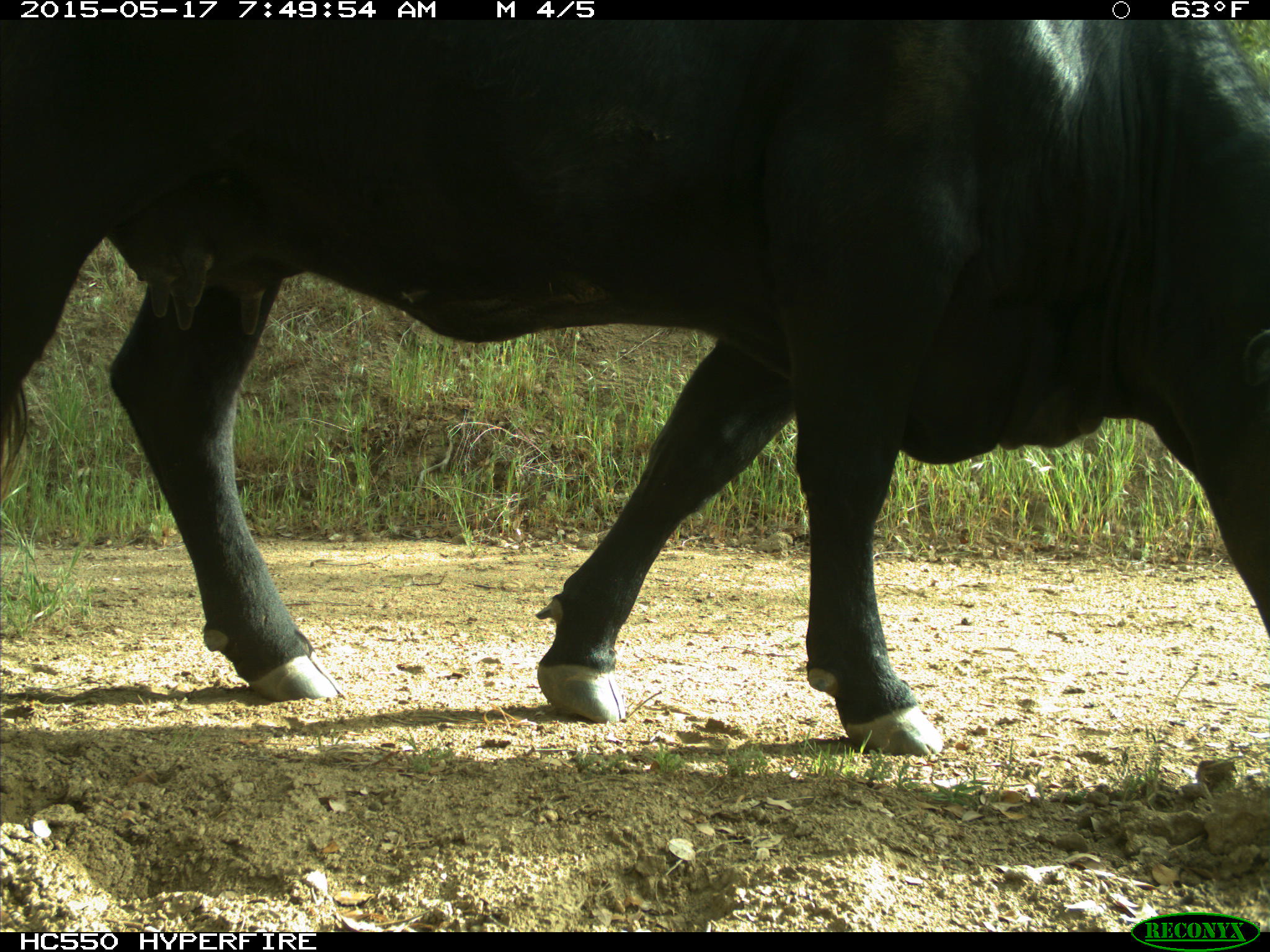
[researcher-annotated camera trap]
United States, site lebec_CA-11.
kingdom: Animalia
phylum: Chordata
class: Mammalia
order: Artiodactyla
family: Bovidae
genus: Bos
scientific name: Bos taurus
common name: domestic cow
Bos taurus (domestic cow).